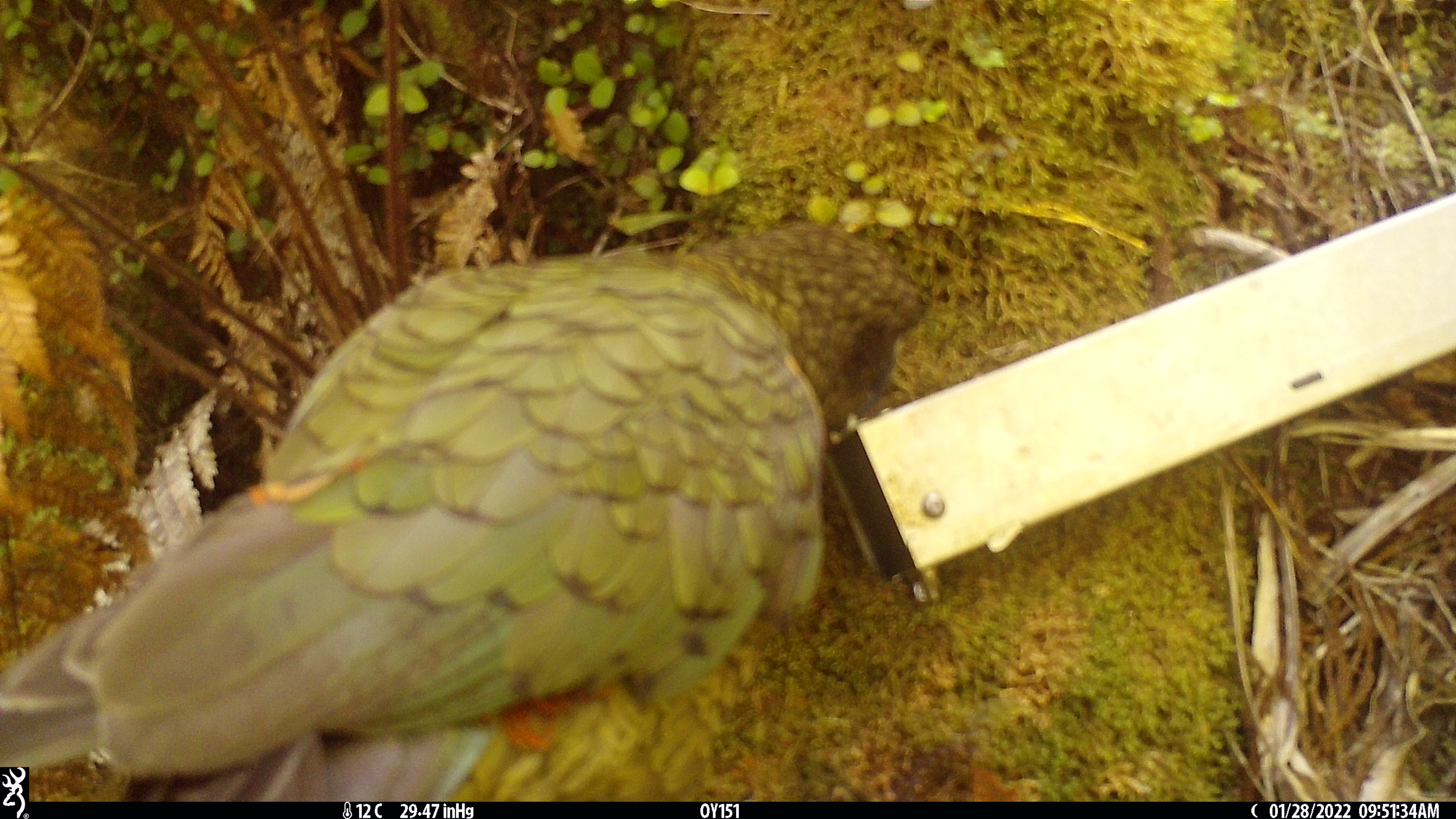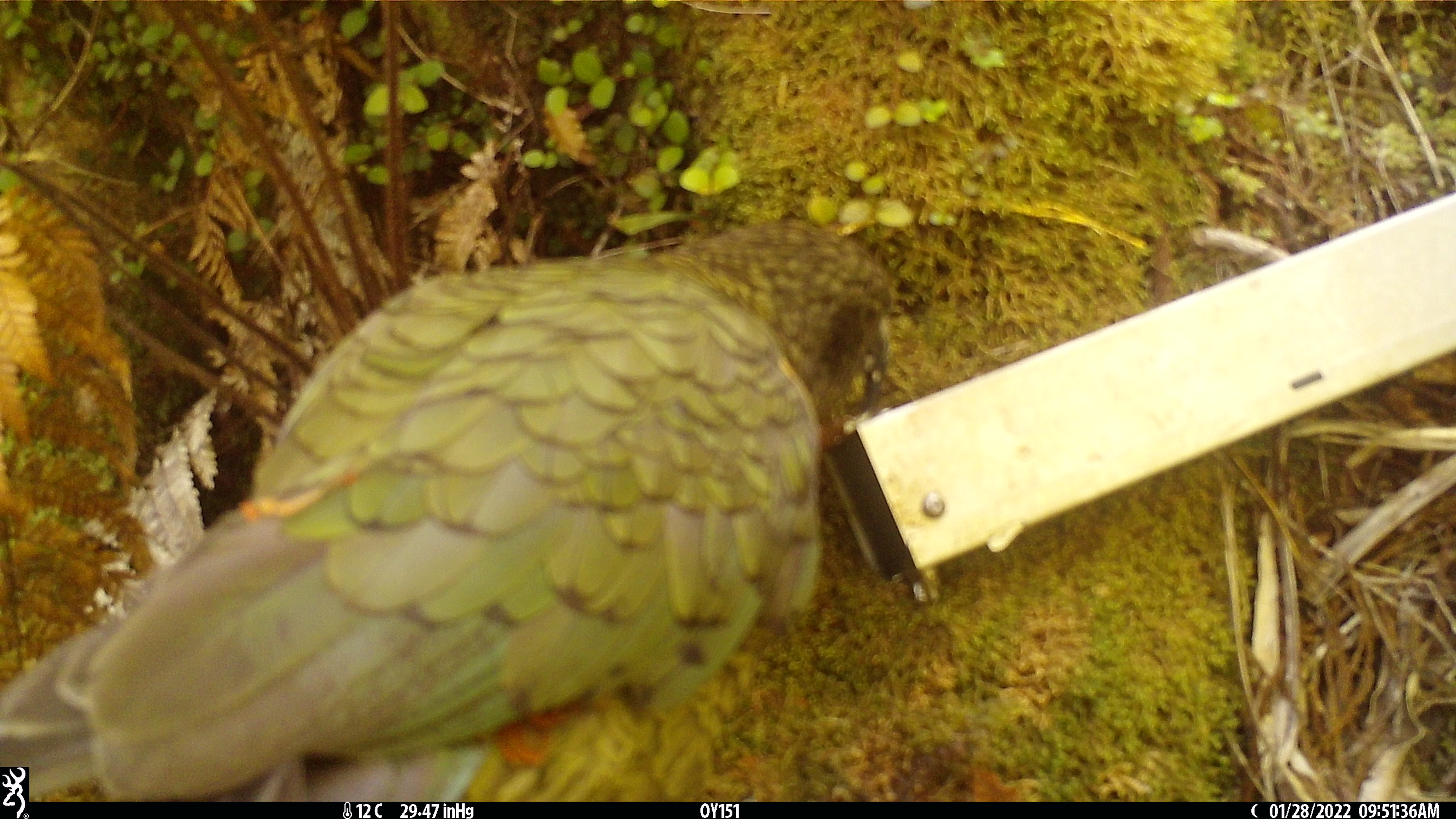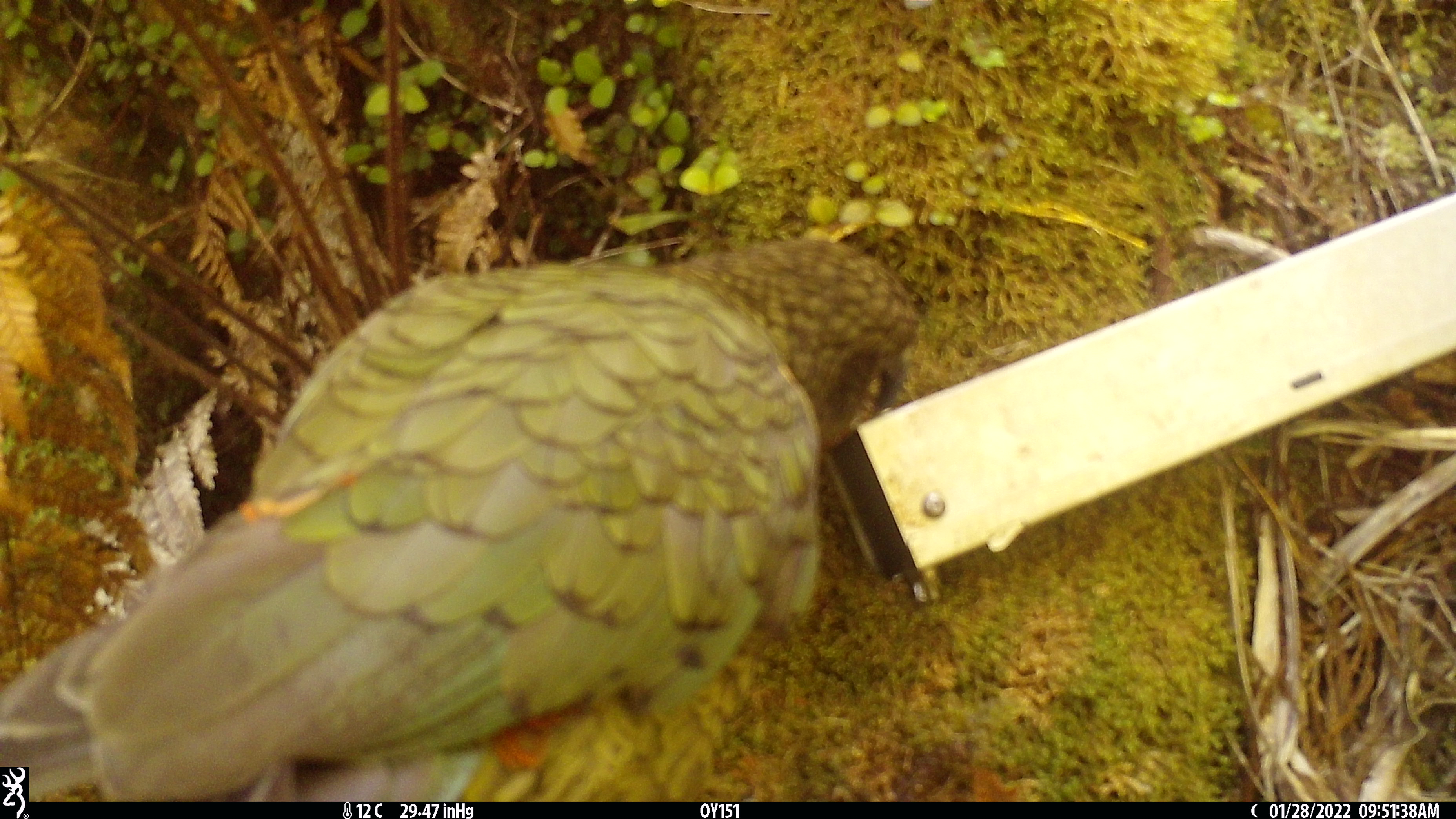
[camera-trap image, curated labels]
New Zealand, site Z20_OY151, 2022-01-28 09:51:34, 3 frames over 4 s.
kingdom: Animalia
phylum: Chordata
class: Aves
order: Psittaciformes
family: Strigopidae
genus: Nestor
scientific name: Nestor notabilis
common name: kea